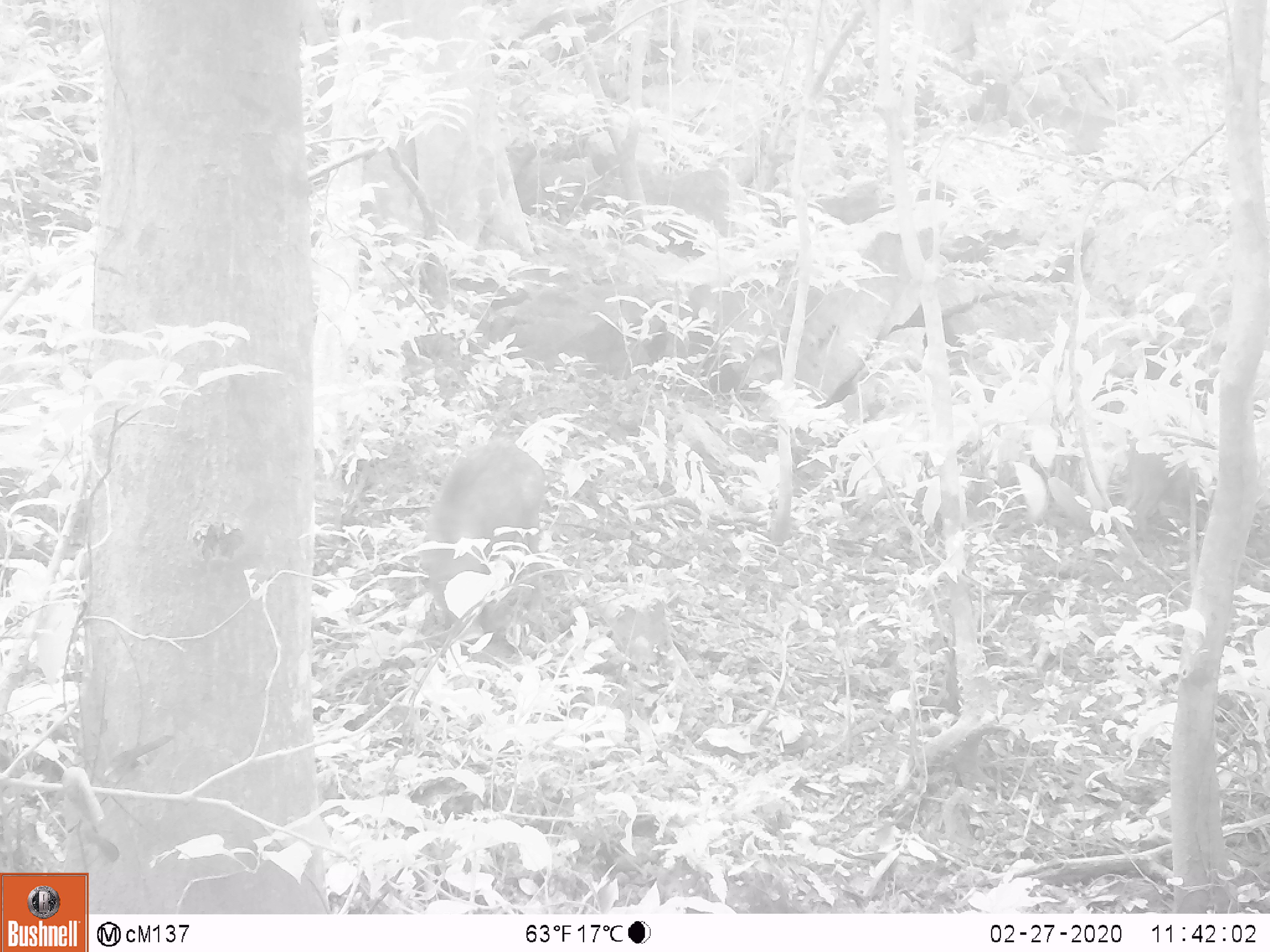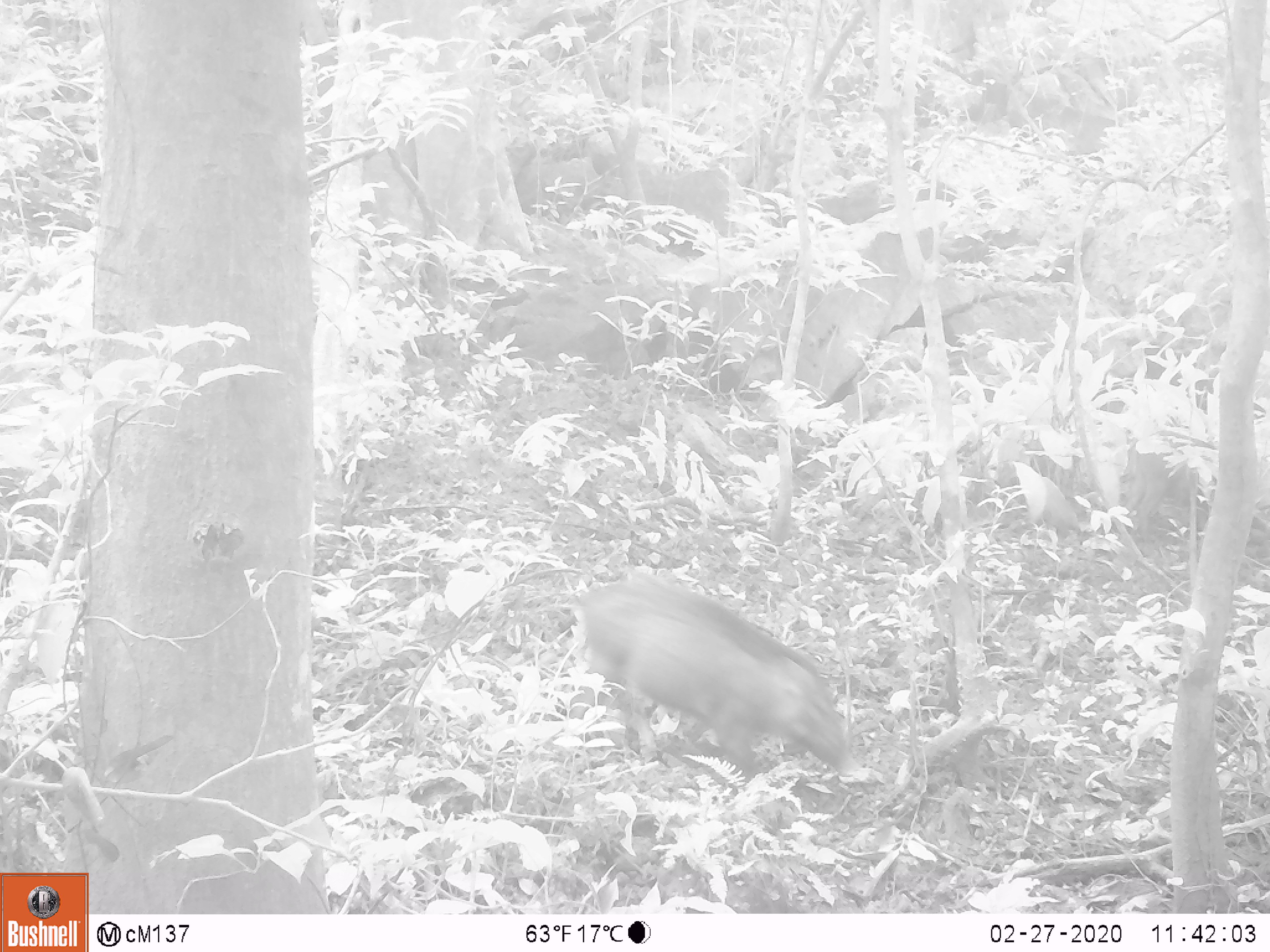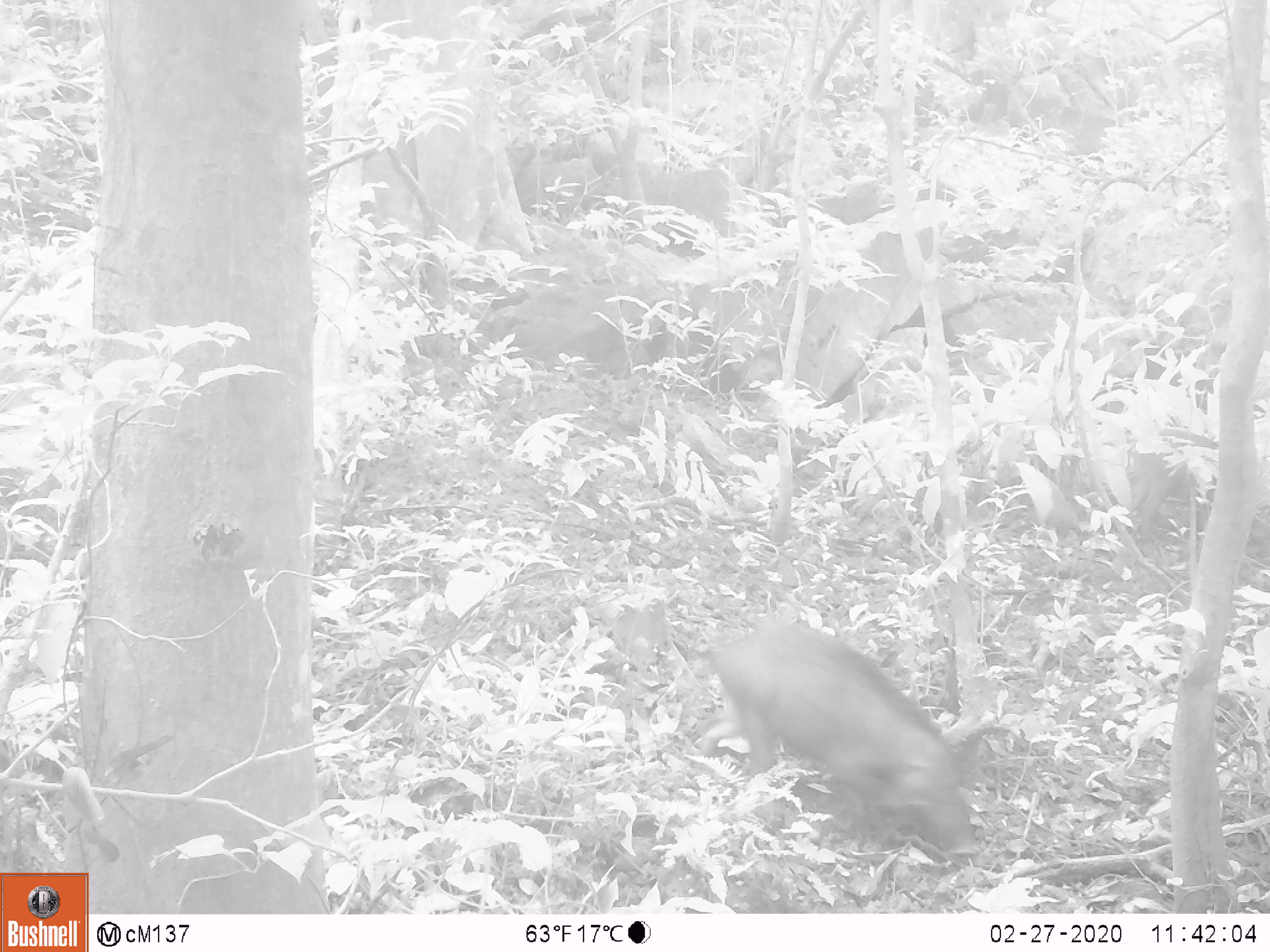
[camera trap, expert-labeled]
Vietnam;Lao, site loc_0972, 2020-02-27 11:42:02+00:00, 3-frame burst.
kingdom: Animalia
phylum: Chordata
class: Mammalia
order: Artiodactyla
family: Suidae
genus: Sus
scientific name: Sus scrofa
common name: eurasian wild pig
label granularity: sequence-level